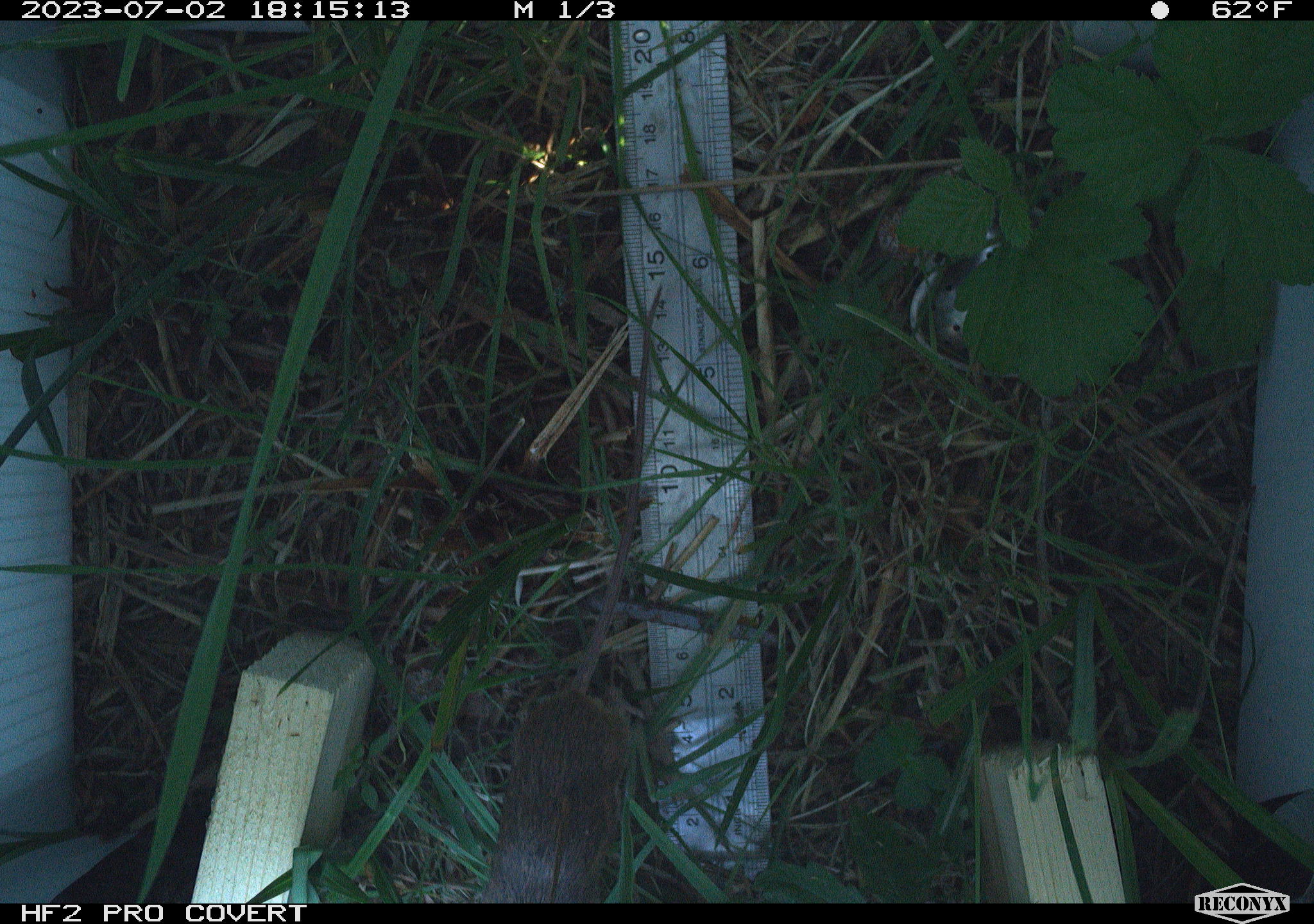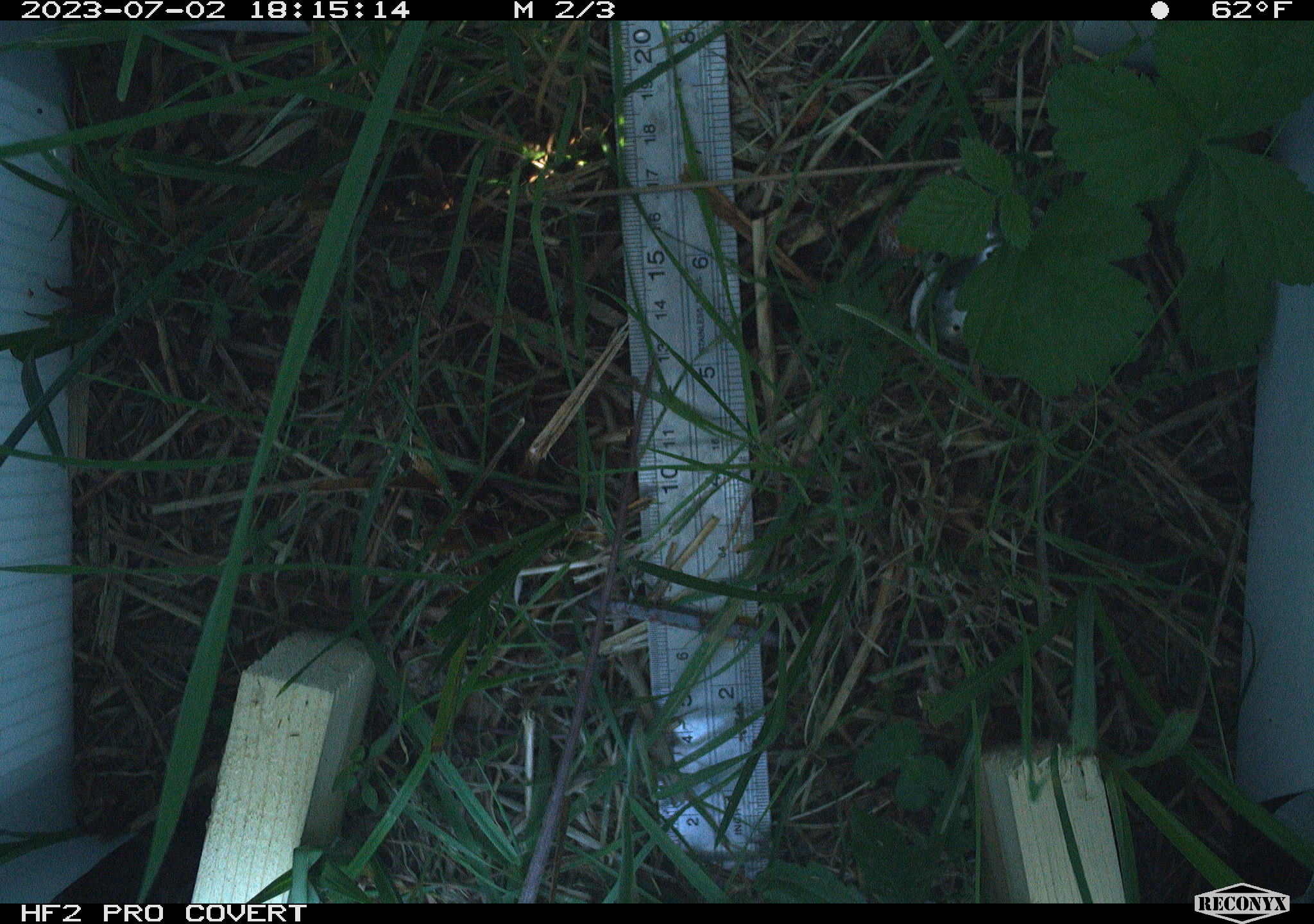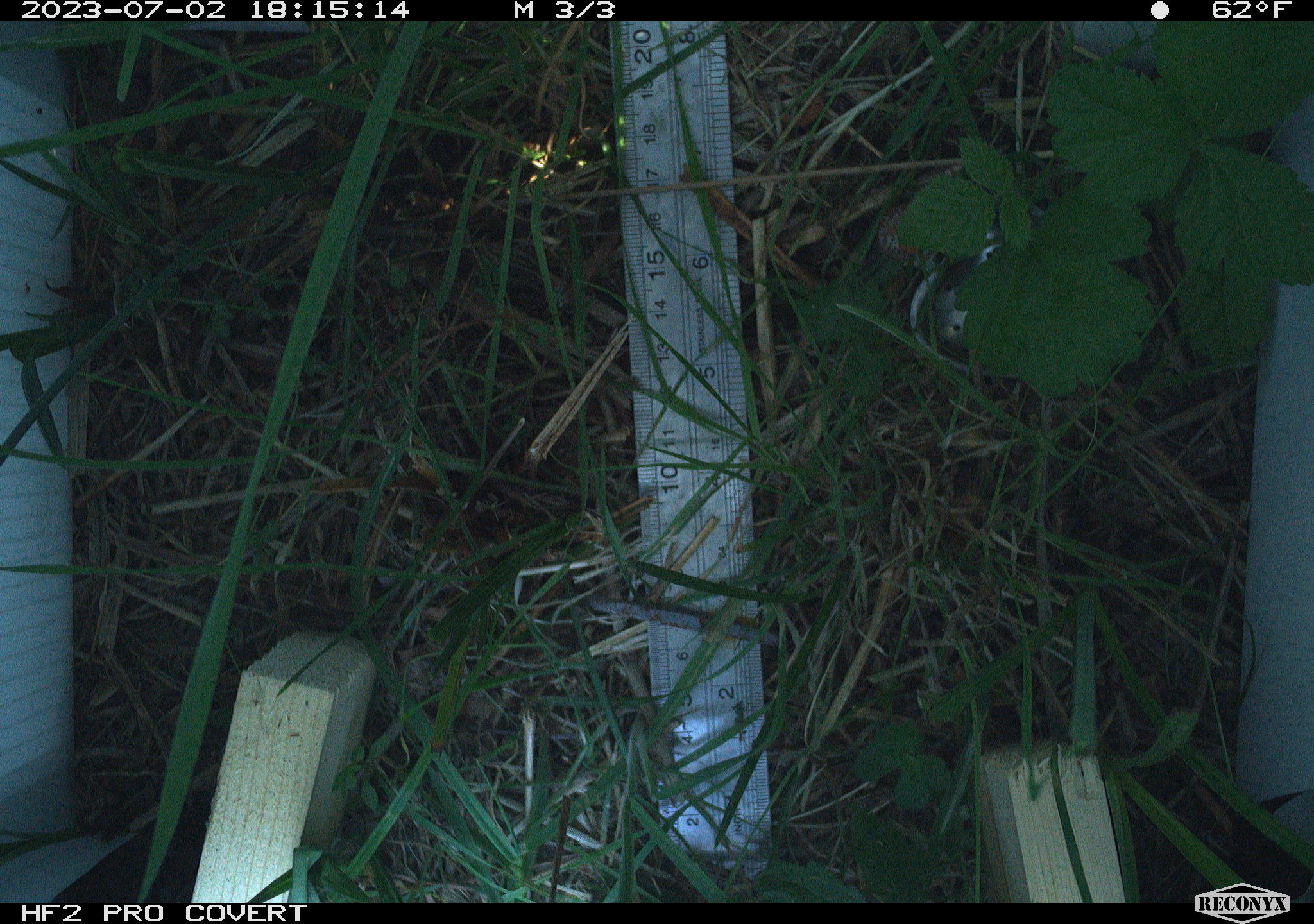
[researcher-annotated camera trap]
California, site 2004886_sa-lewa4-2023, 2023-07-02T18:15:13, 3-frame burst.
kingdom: Animalia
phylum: Chordata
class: Mammalia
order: Rodentia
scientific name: Rodentia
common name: rodent